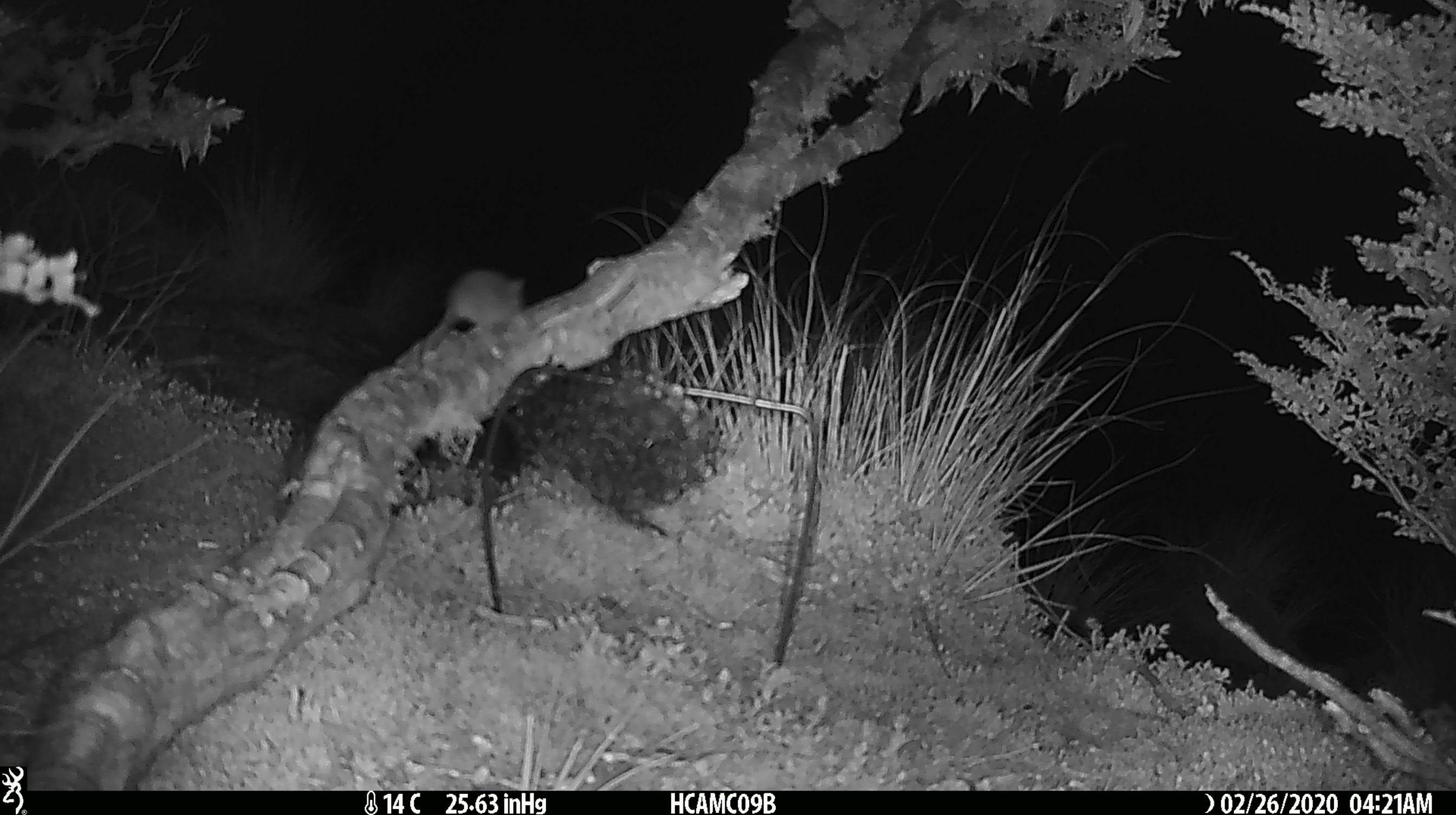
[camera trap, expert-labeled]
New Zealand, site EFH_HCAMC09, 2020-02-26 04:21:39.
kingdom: Animalia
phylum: Chordata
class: Mammalia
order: Rodentia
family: Muridae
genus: Mus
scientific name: Mus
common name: mouse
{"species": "mouse (Mus)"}